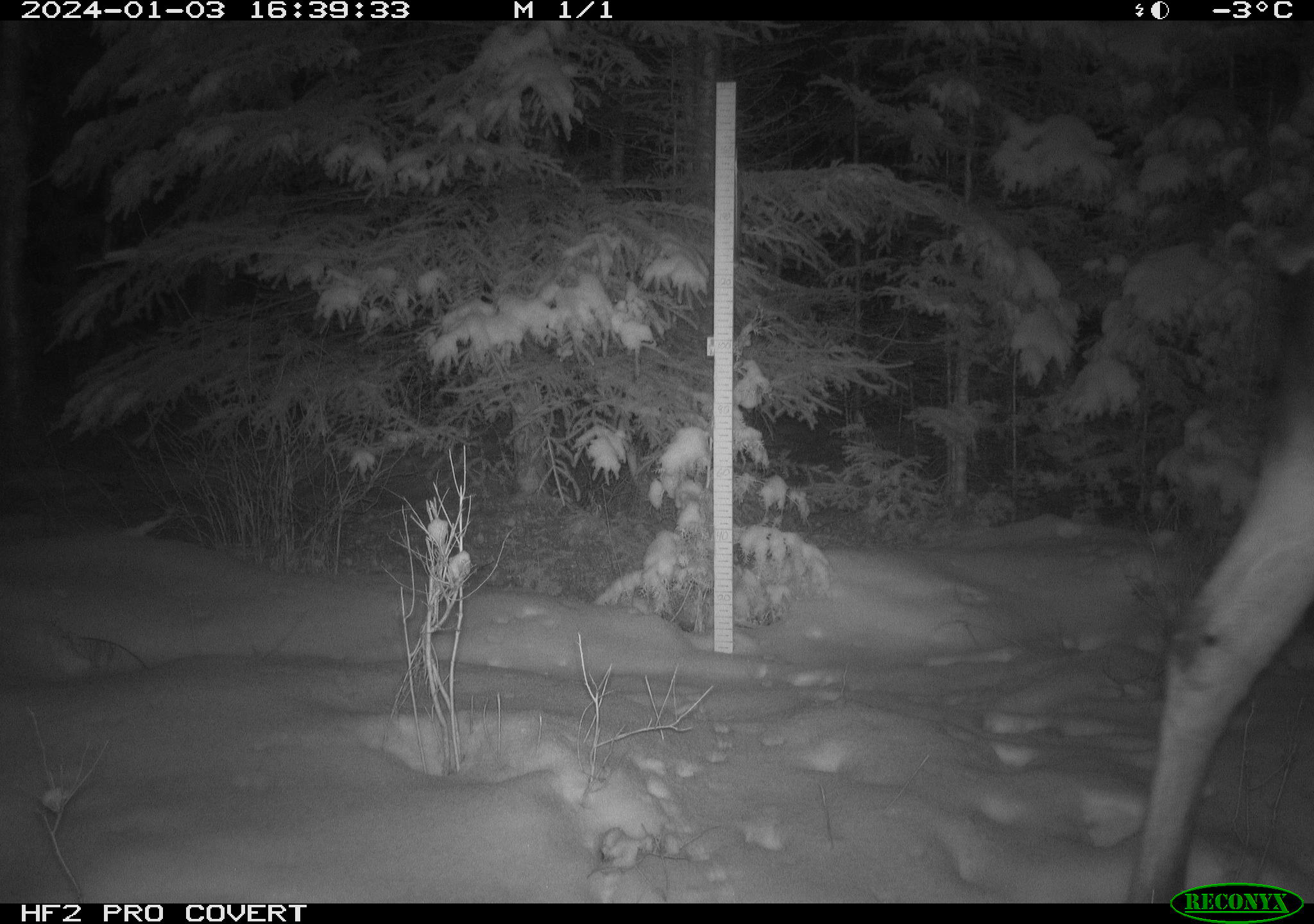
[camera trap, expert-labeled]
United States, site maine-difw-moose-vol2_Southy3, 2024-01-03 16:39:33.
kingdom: Animalia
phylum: Chordata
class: Mammalia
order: Artiodactyla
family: Cervidae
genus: Alces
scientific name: Alces alces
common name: moose